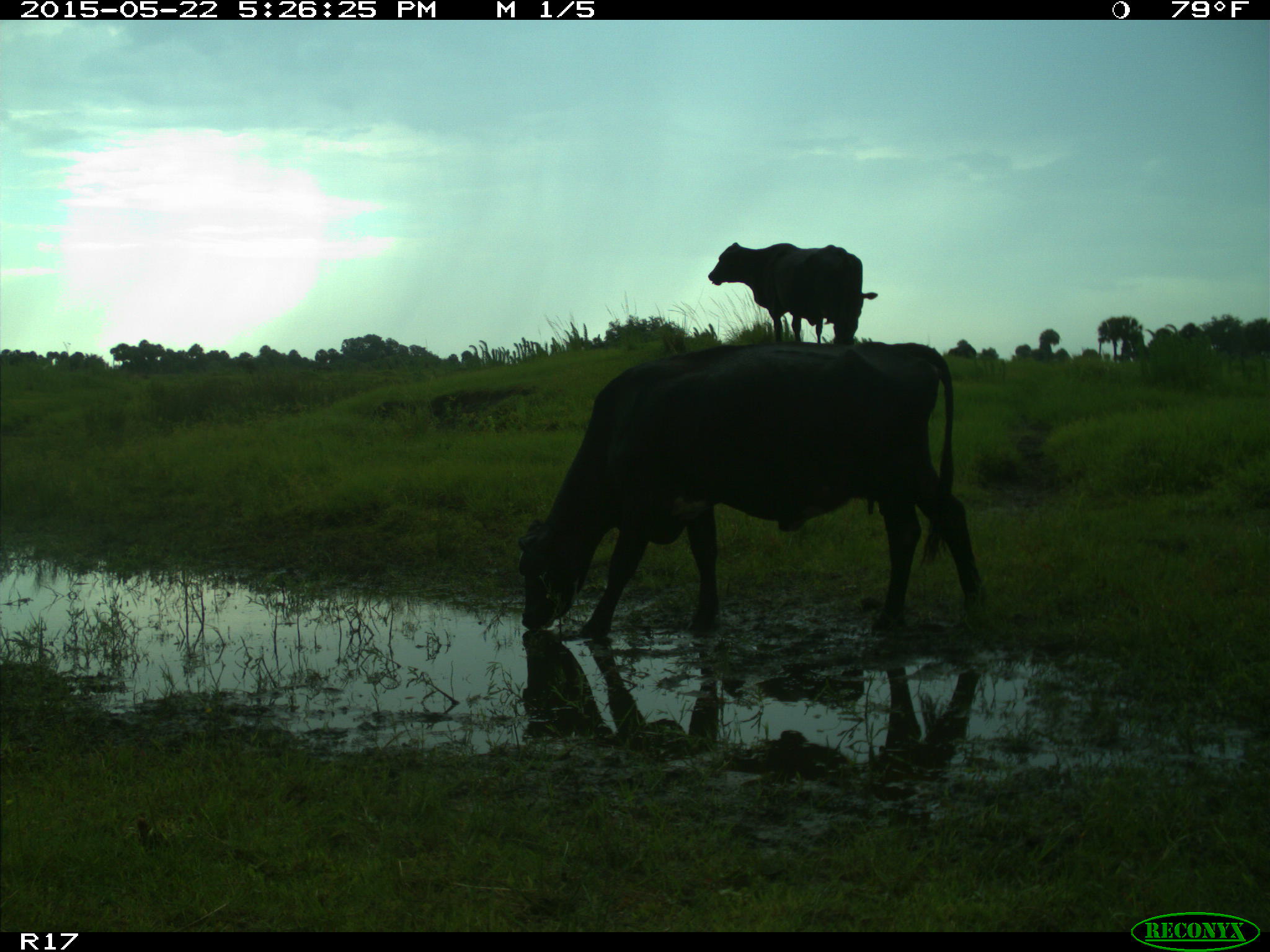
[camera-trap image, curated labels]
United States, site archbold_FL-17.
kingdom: Animalia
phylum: Chordata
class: Mammalia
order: Artiodactyla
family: Bovidae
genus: Bos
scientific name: Bos taurus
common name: domestic cow